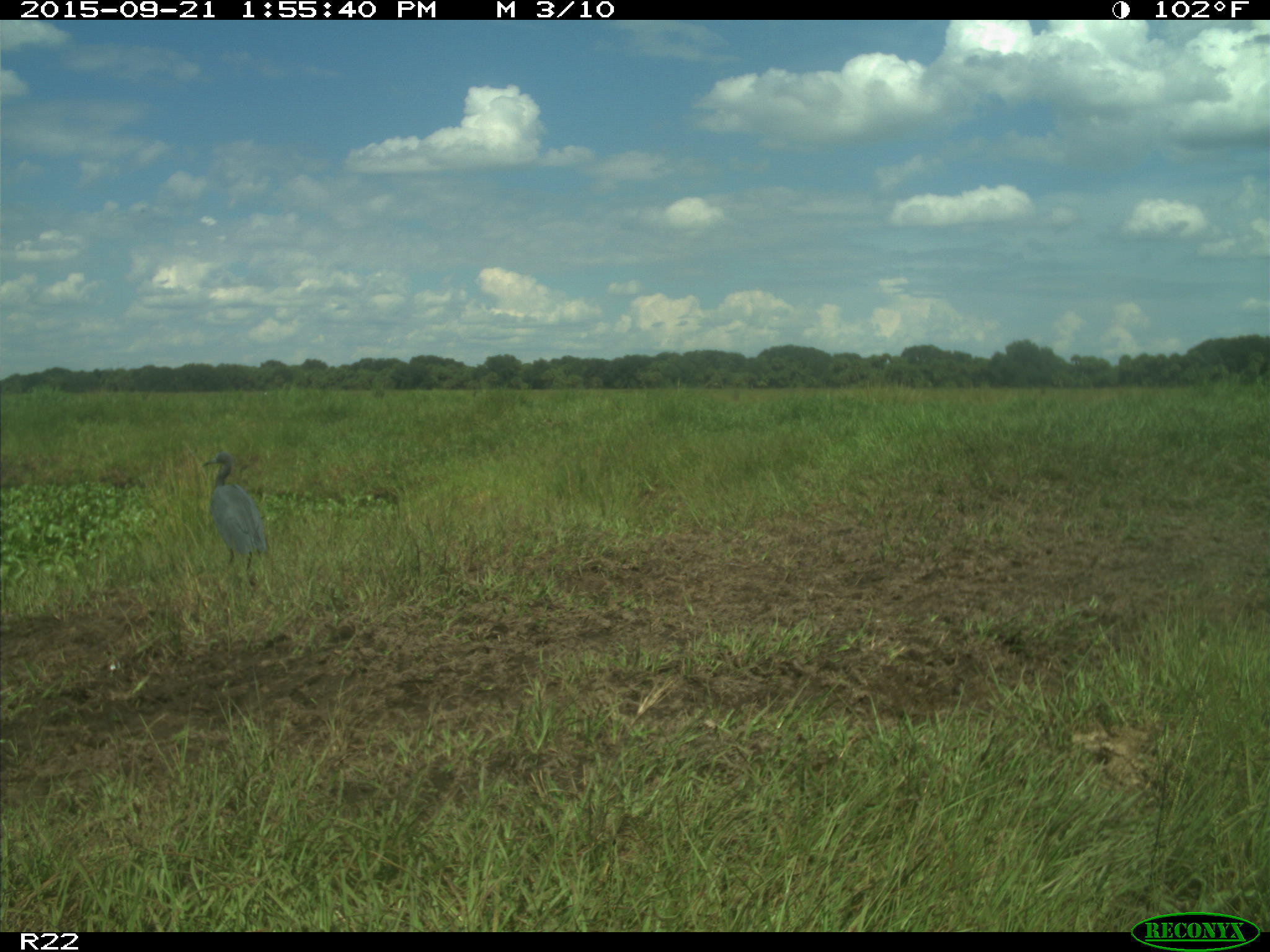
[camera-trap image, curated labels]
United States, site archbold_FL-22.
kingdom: Animalia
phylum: Chordata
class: Aves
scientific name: Aves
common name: birds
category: unidentified bird